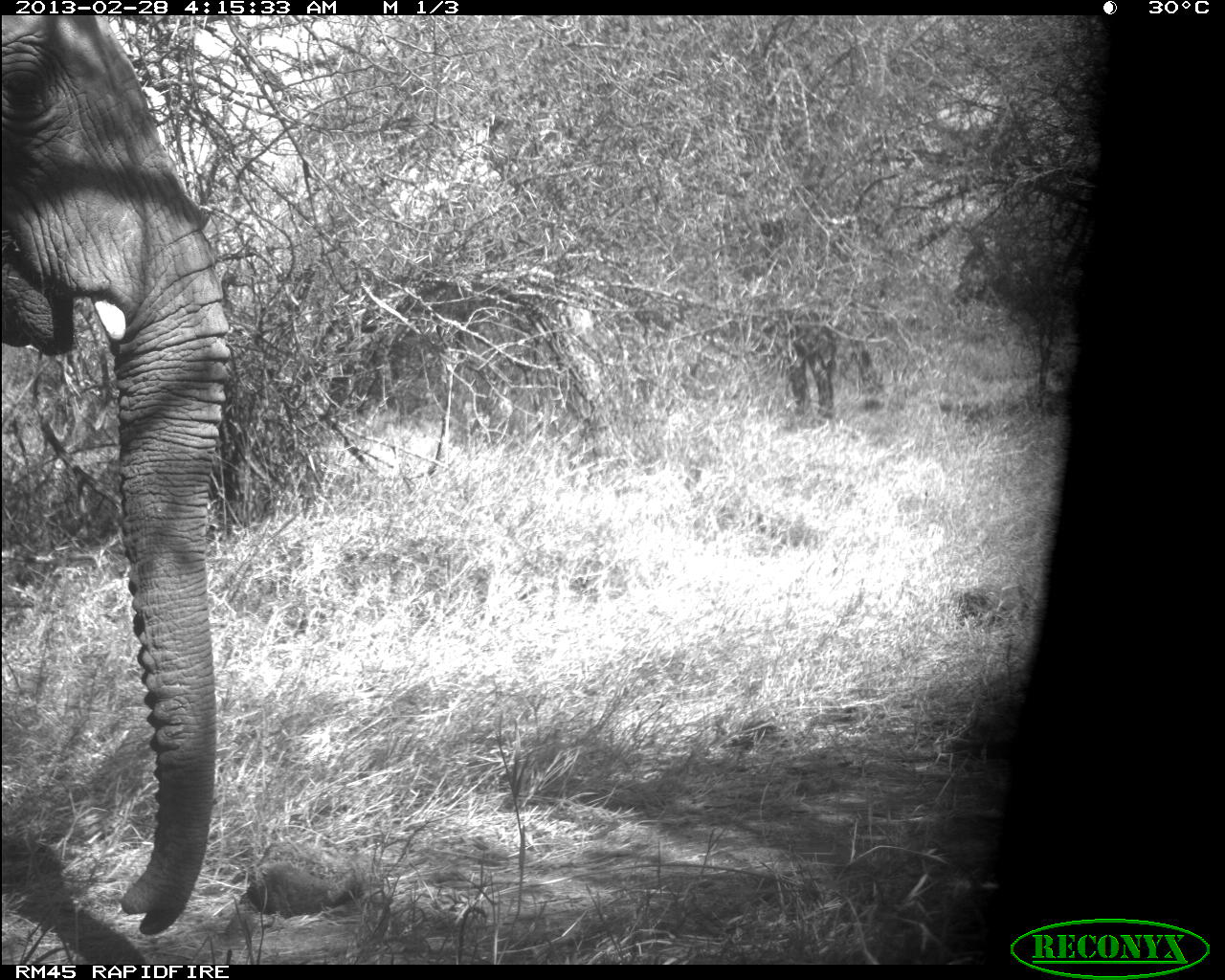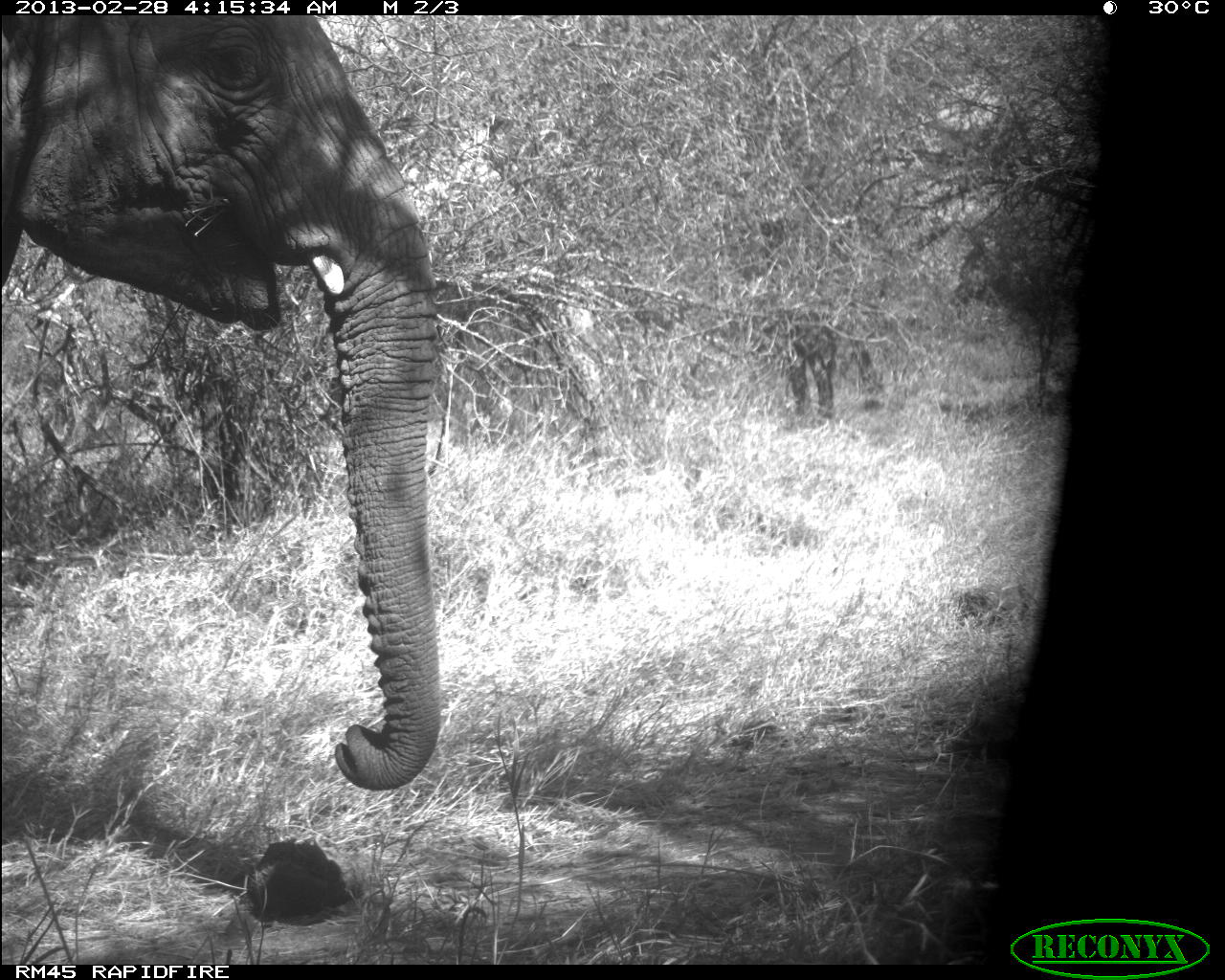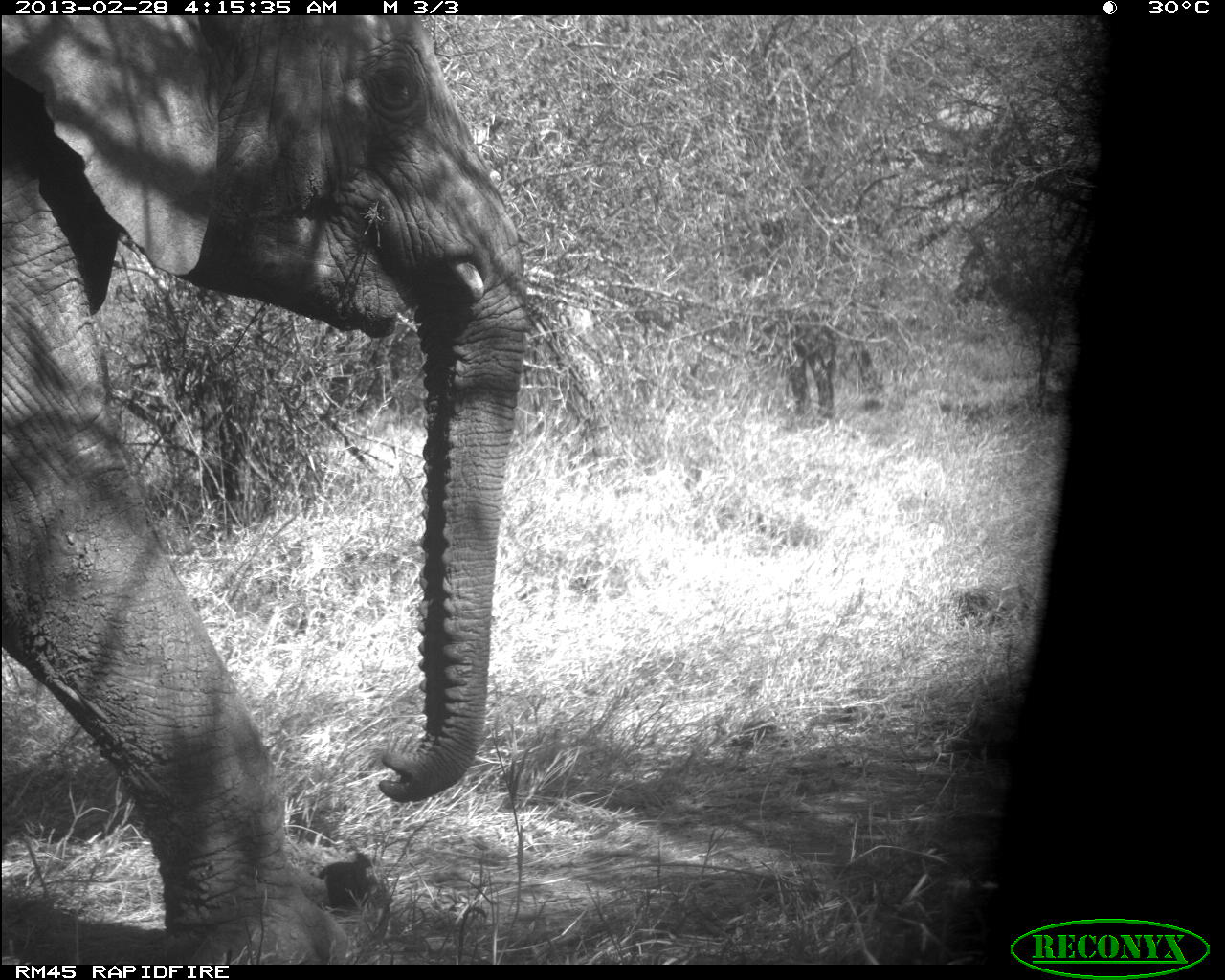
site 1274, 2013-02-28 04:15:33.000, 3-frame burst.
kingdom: Animalia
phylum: Chordata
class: Mammalia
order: Proboscidea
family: Elephantidae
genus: Loxodonta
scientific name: Loxodonta africana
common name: african bush elephant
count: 1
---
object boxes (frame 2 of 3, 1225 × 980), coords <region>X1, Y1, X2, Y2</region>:
loxodonta africana: <region>0, 15, 461, 787</region>; <region>772, 304, 886, 425</region>